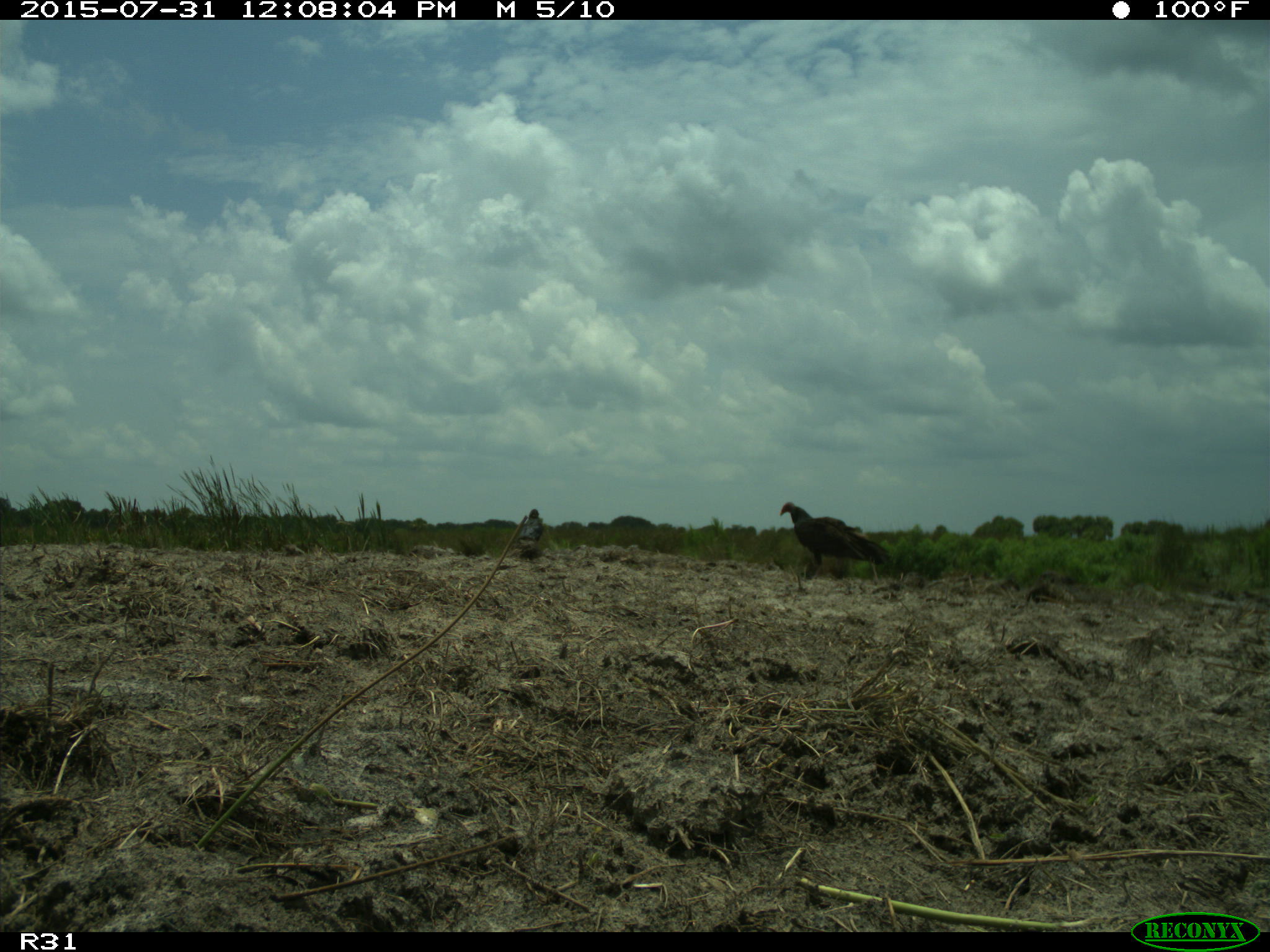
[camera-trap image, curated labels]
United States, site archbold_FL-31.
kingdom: Animalia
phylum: Chordata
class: Aves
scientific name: Aves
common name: birds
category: unidentified bird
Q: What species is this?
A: Unidentified bird (birds) (Aves).